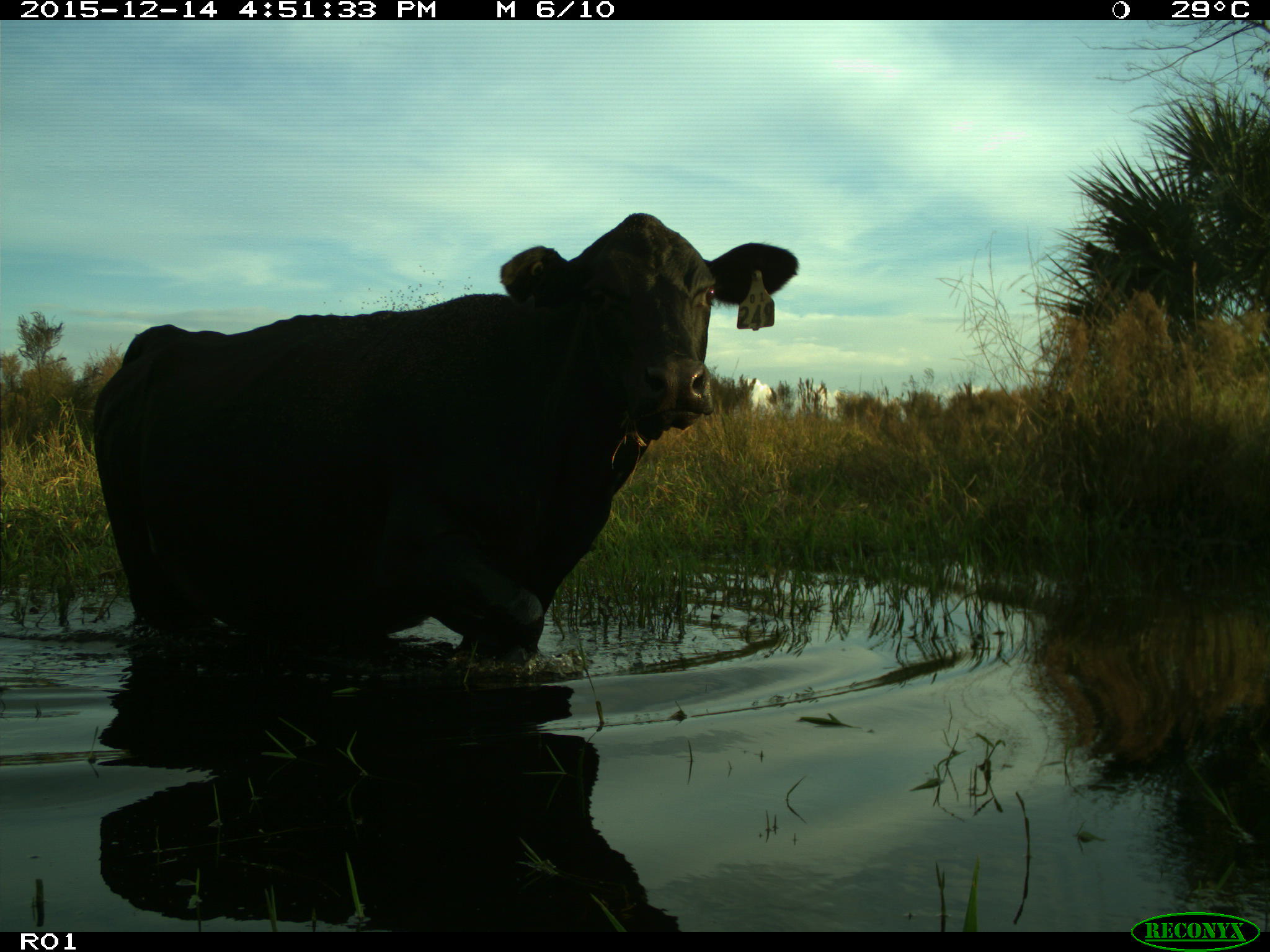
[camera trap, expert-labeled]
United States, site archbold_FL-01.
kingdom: Animalia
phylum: Chordata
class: Mammalia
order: Artiodactyla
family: Bovidae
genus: Bos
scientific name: Bos taurus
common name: domestic cow